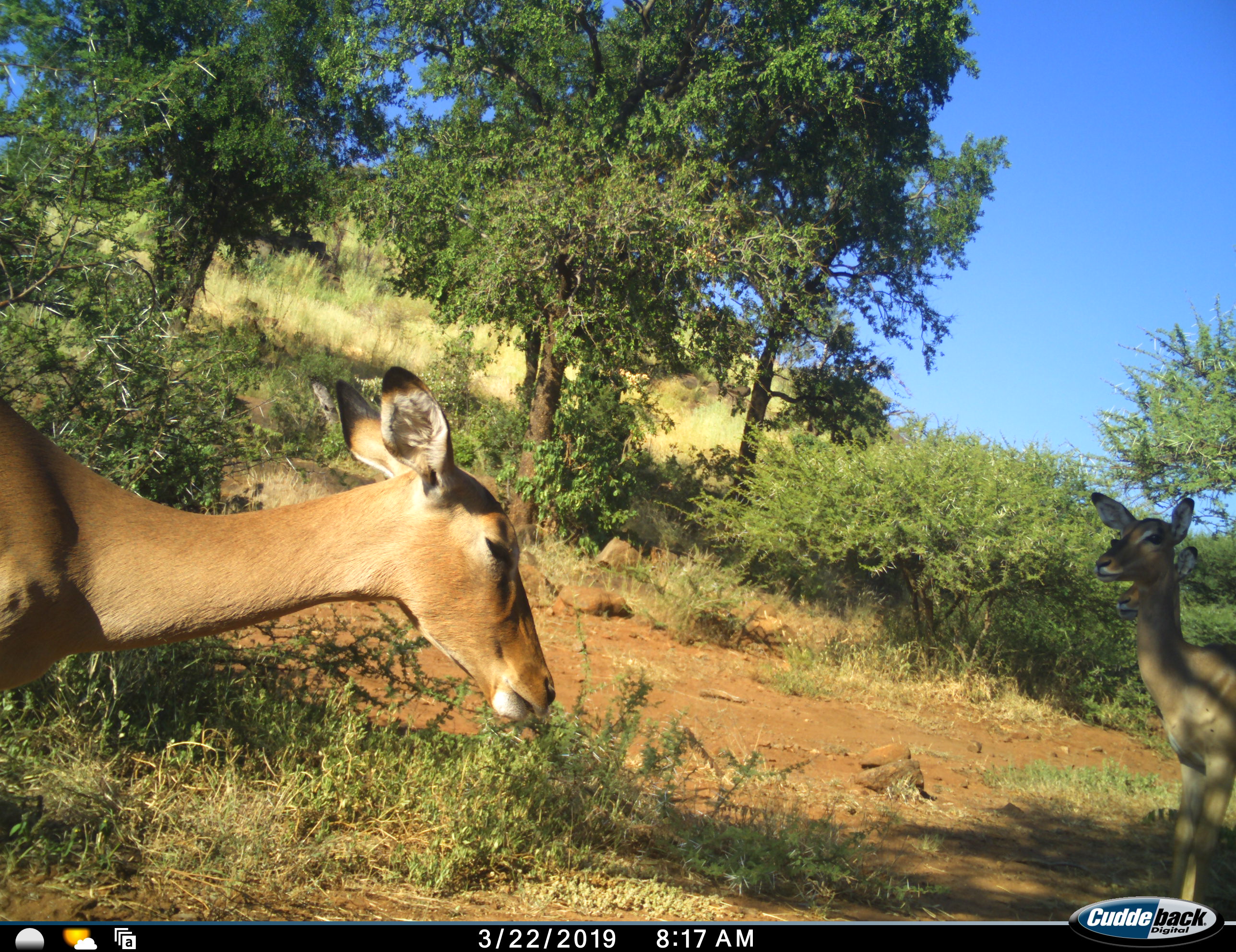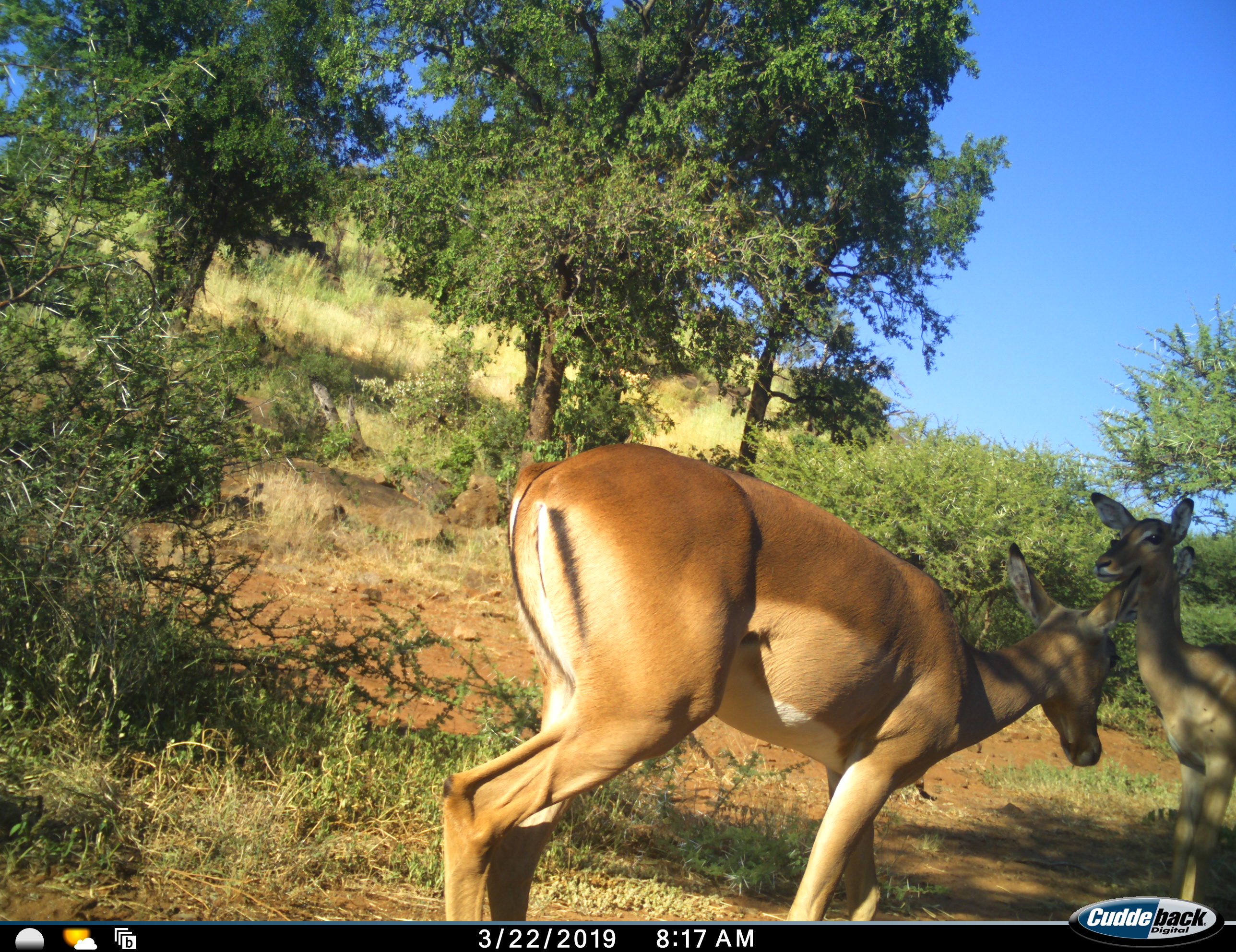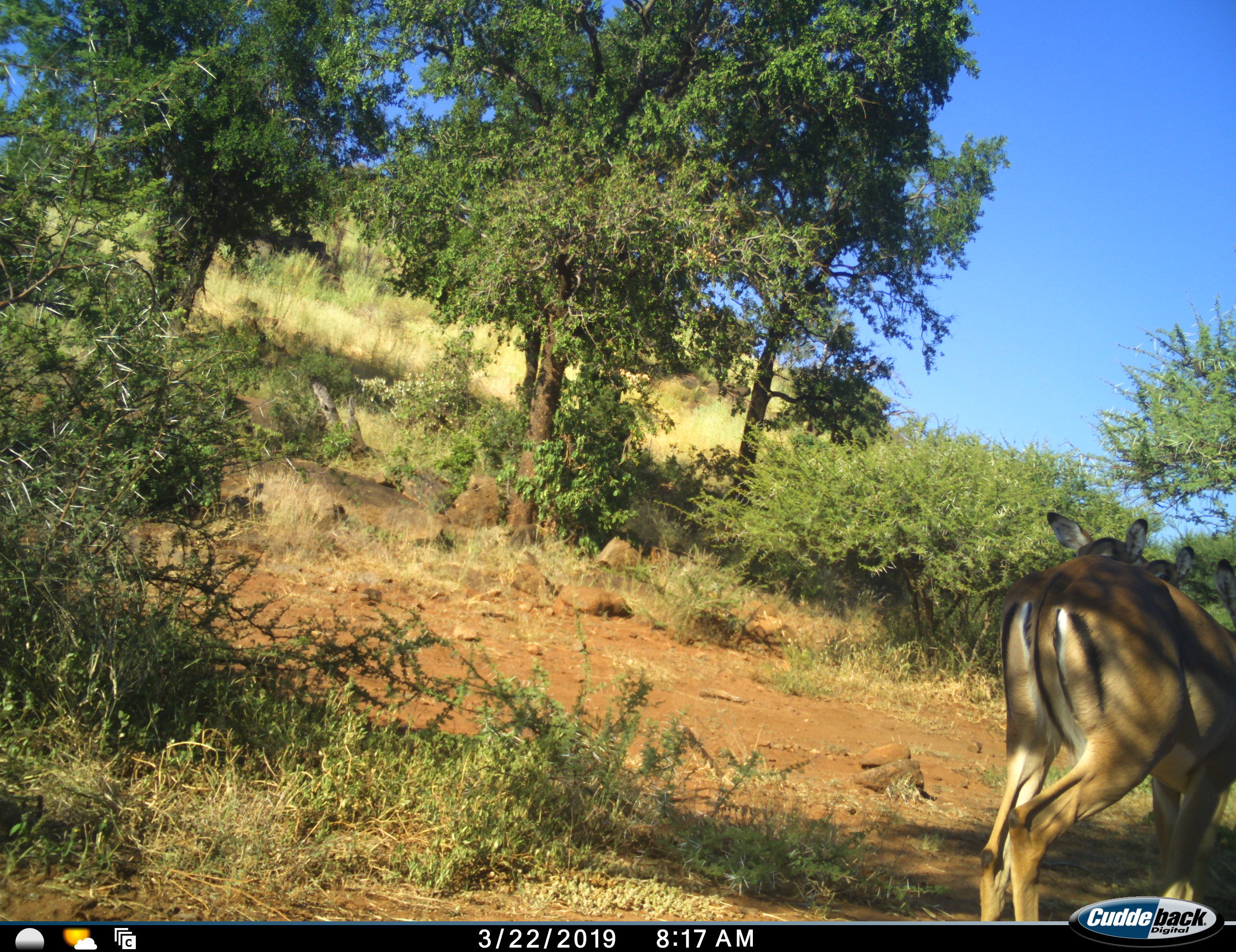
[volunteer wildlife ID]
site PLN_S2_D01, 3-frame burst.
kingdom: Animalia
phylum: Chordata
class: Mammalia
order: Artiodactyla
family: Bovidae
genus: Aepyceros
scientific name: Aepyceros melampus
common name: impala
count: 3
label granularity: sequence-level